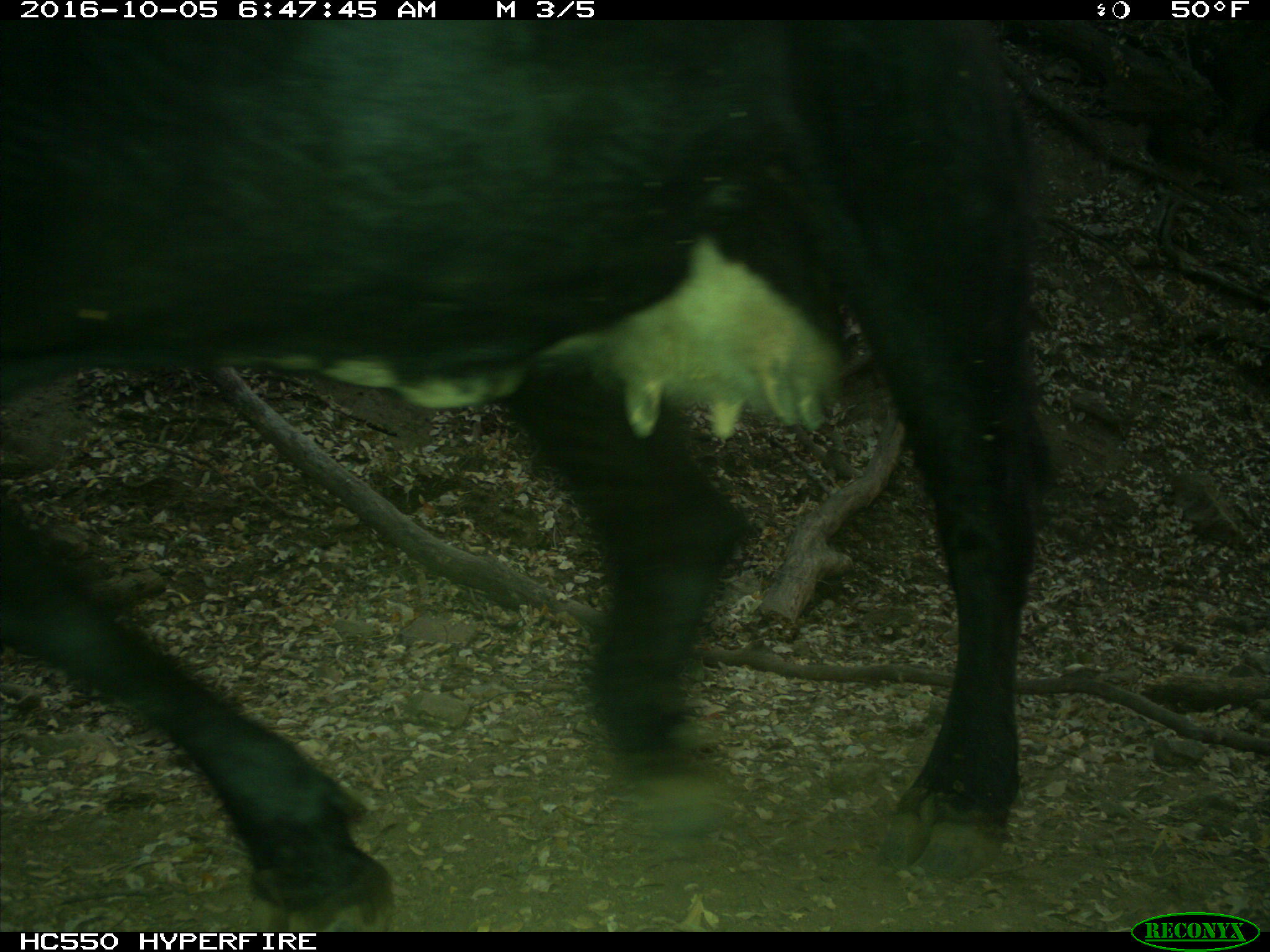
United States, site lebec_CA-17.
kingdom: Animalia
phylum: Chordata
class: Mammalia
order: Artiodactyla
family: Bovidae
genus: Bos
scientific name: Bos taurus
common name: domestic cow